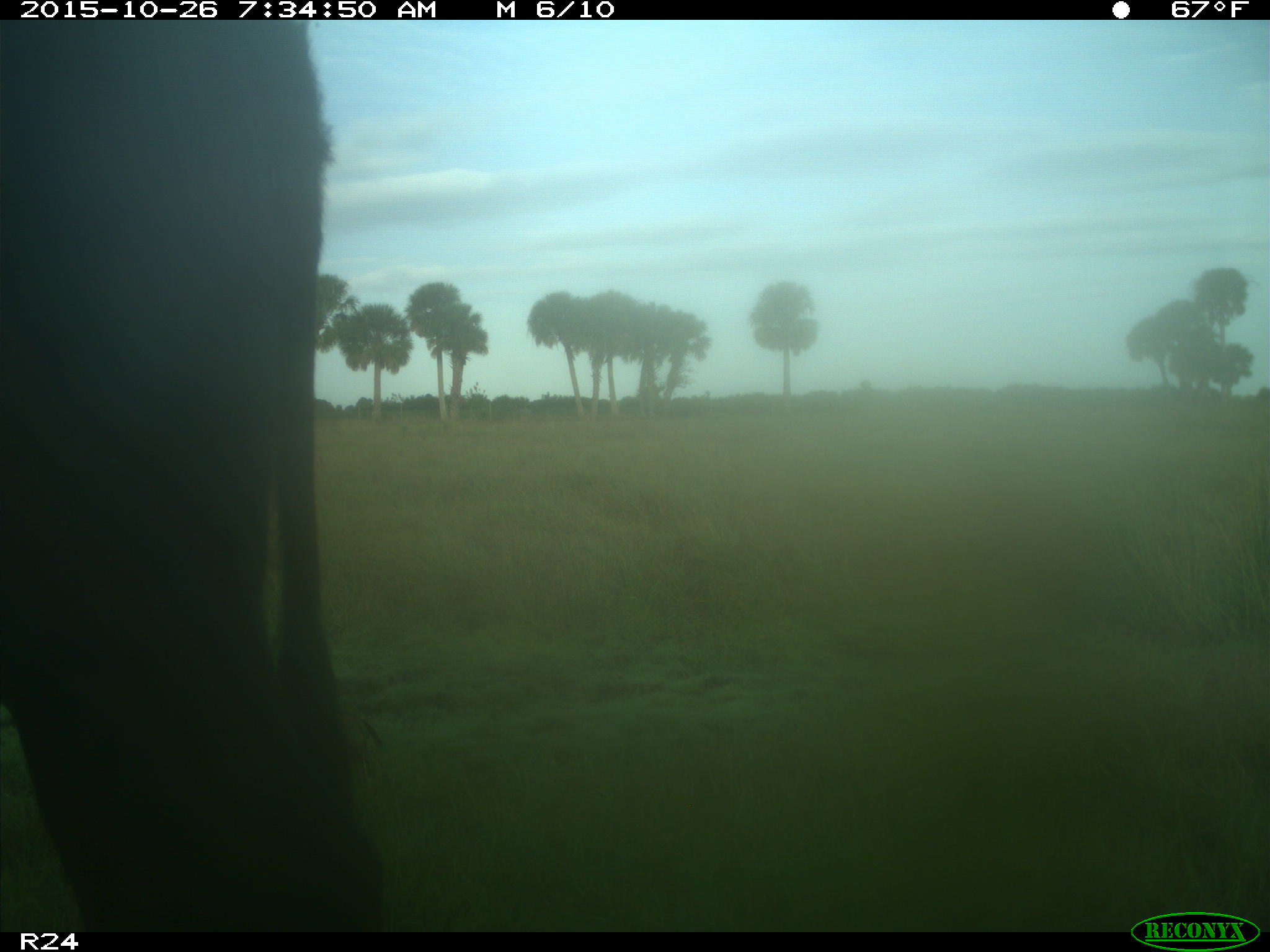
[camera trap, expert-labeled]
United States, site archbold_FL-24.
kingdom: Animalia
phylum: Chordata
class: Mammalia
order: Artiodactyla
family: Bovidae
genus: Bos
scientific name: Bos taurus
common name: domestic cow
Bos taurus (domestic cow).